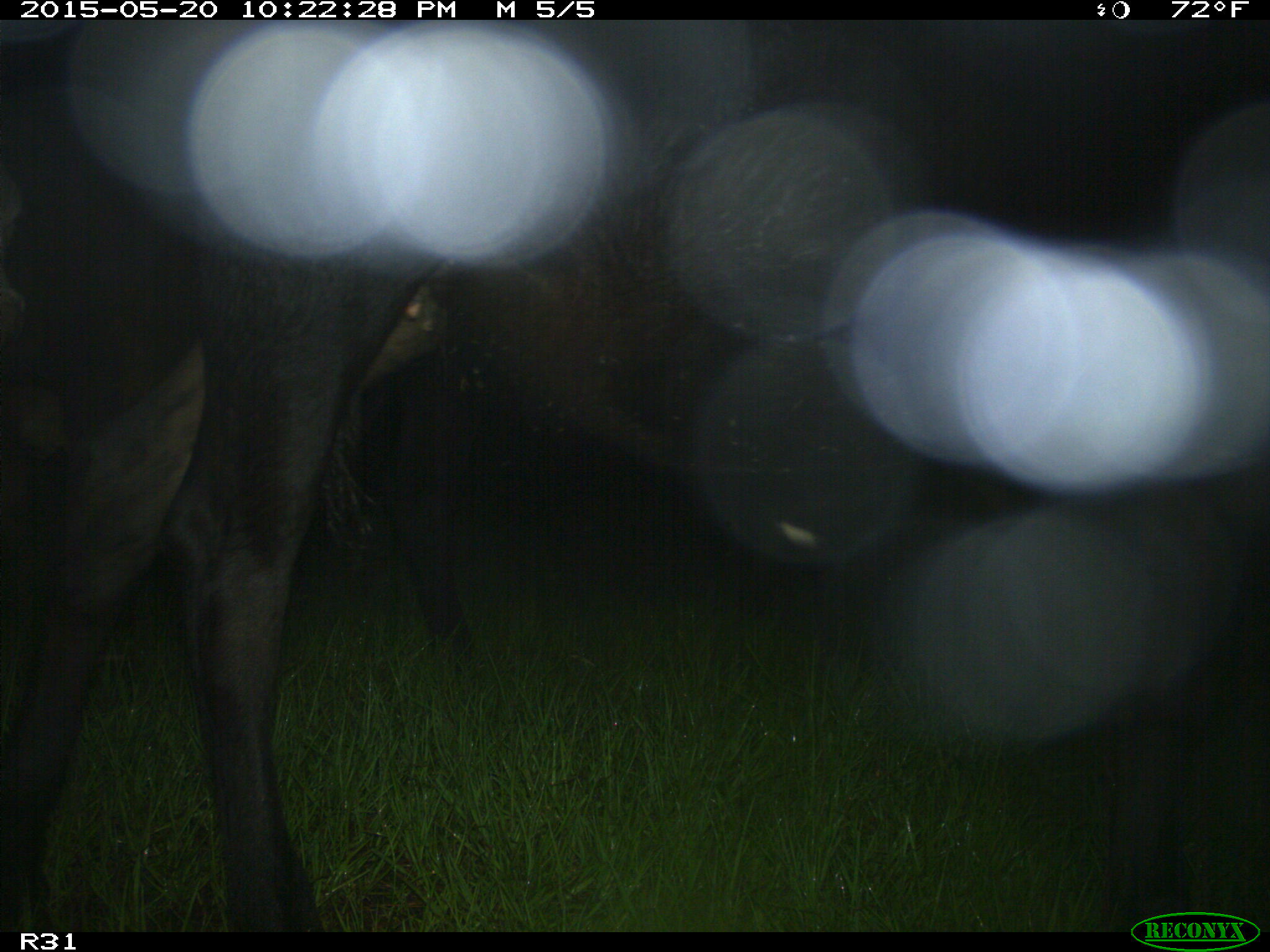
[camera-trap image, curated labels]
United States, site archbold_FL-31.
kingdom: Animalia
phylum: Chordata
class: Mammalia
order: Artiodactyla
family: Bovidae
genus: Bos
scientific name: Bos taurus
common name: domestic cow